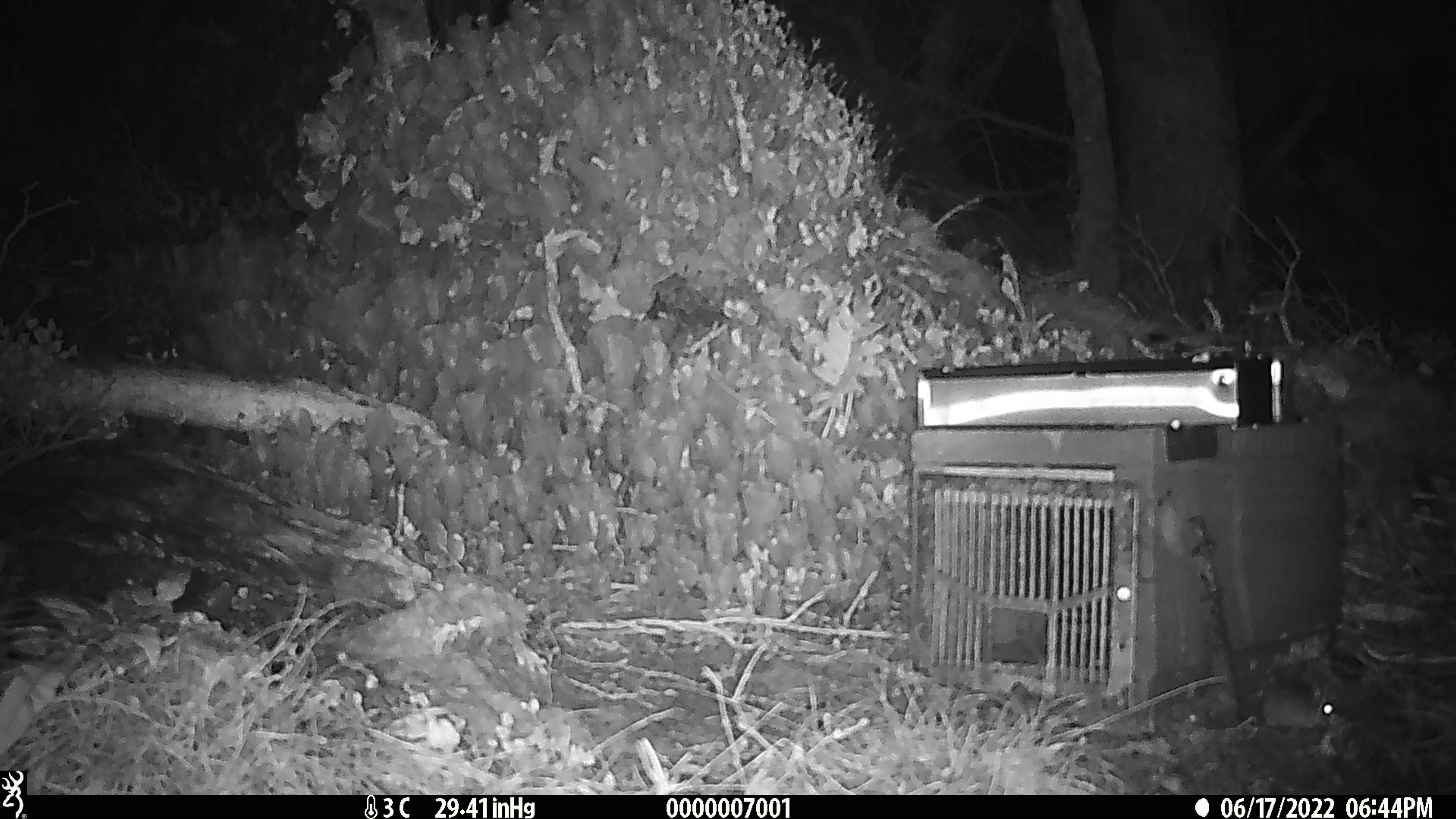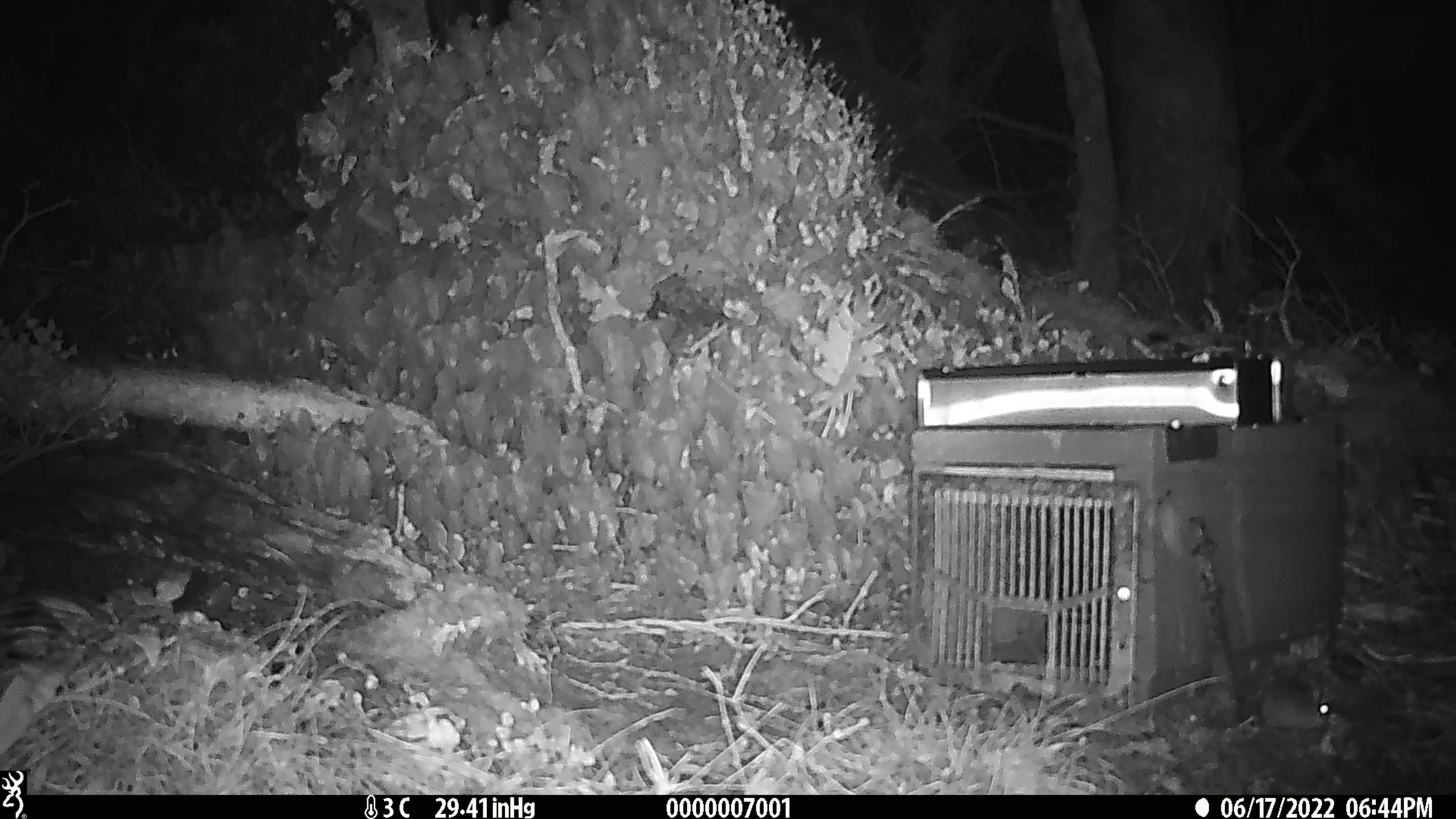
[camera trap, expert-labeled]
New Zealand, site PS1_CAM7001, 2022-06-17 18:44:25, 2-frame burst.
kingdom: Animalia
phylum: Chordata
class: Mammalia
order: Rodentia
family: Muridae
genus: Mus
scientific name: Mus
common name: mouse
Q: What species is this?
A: Mouse (Mus).